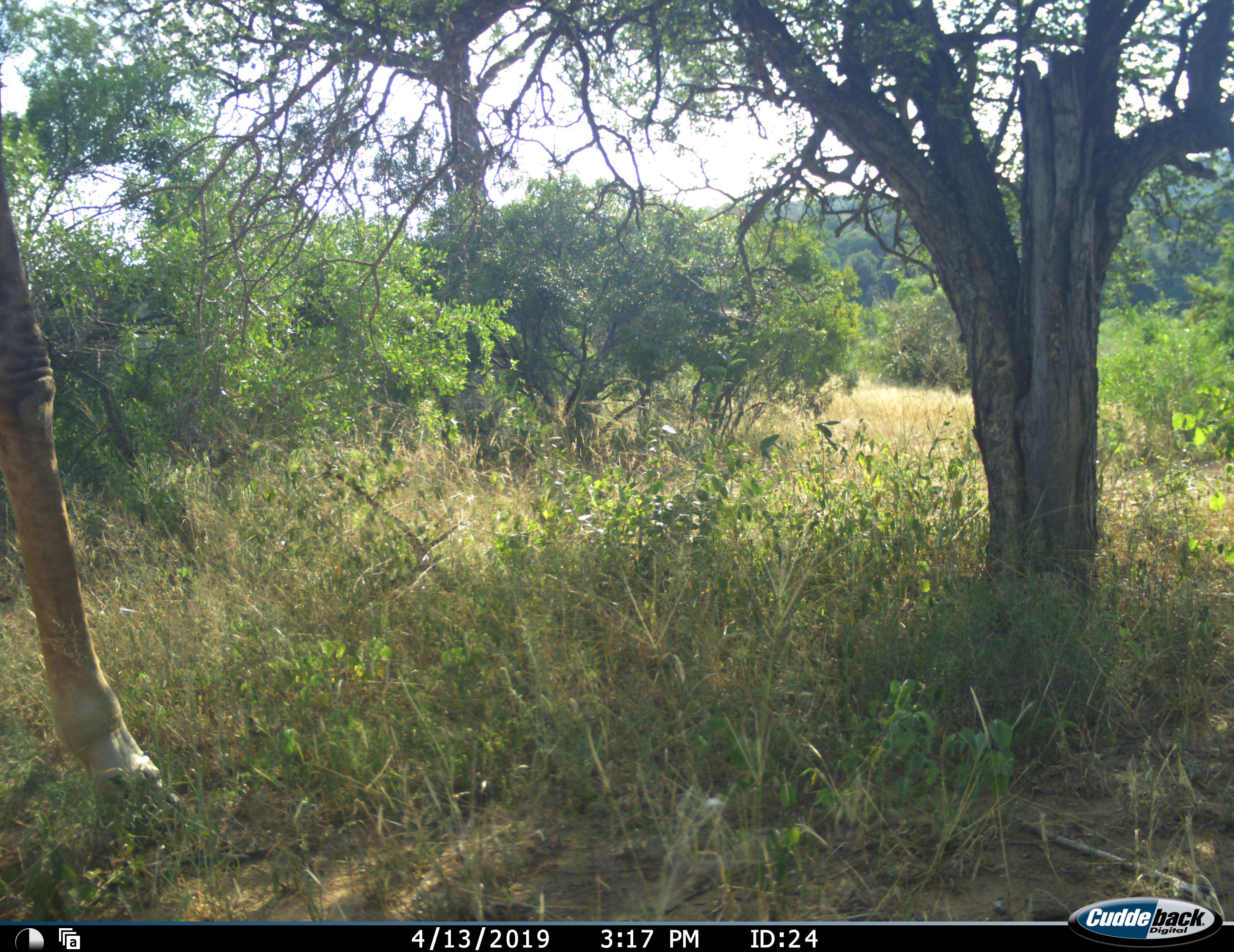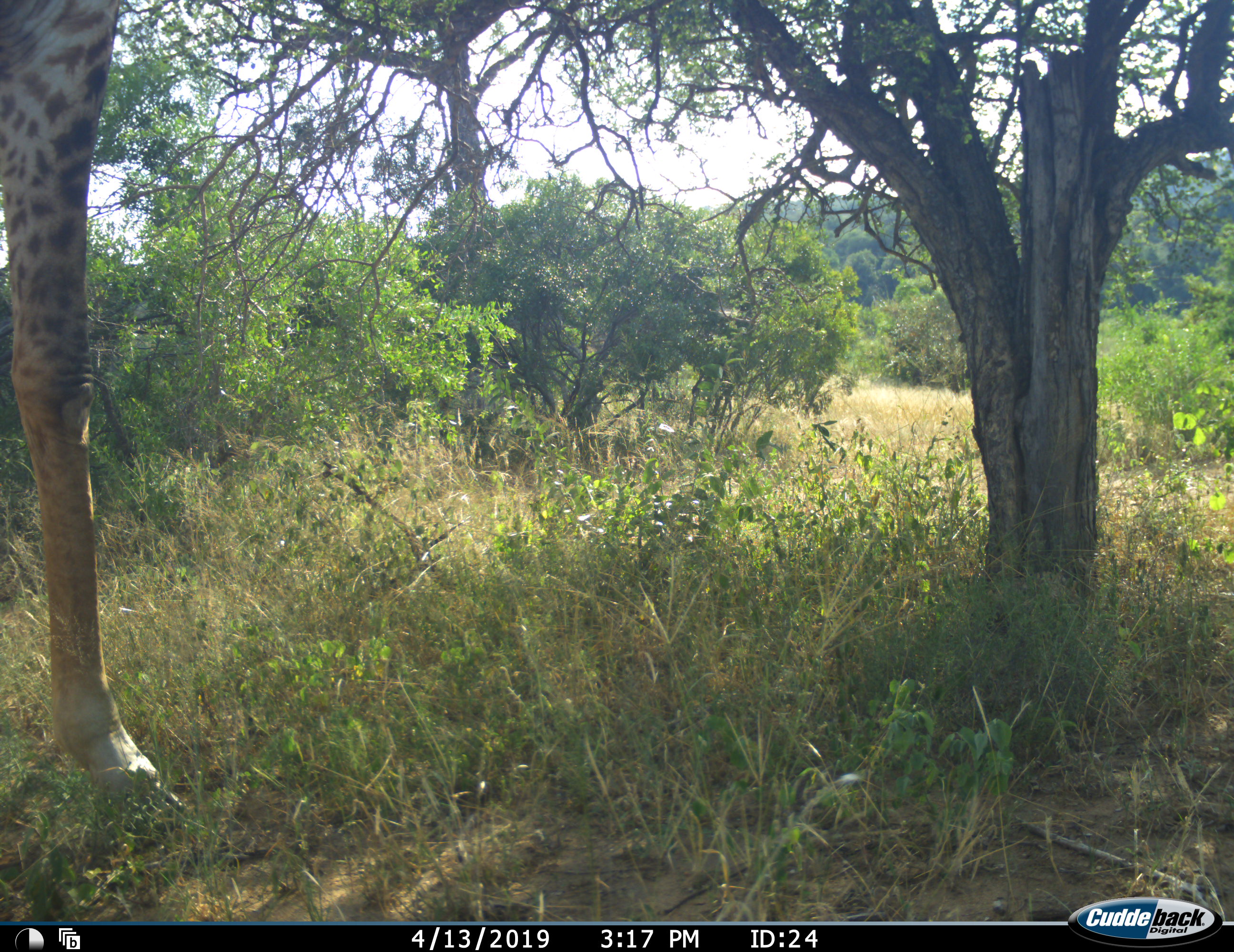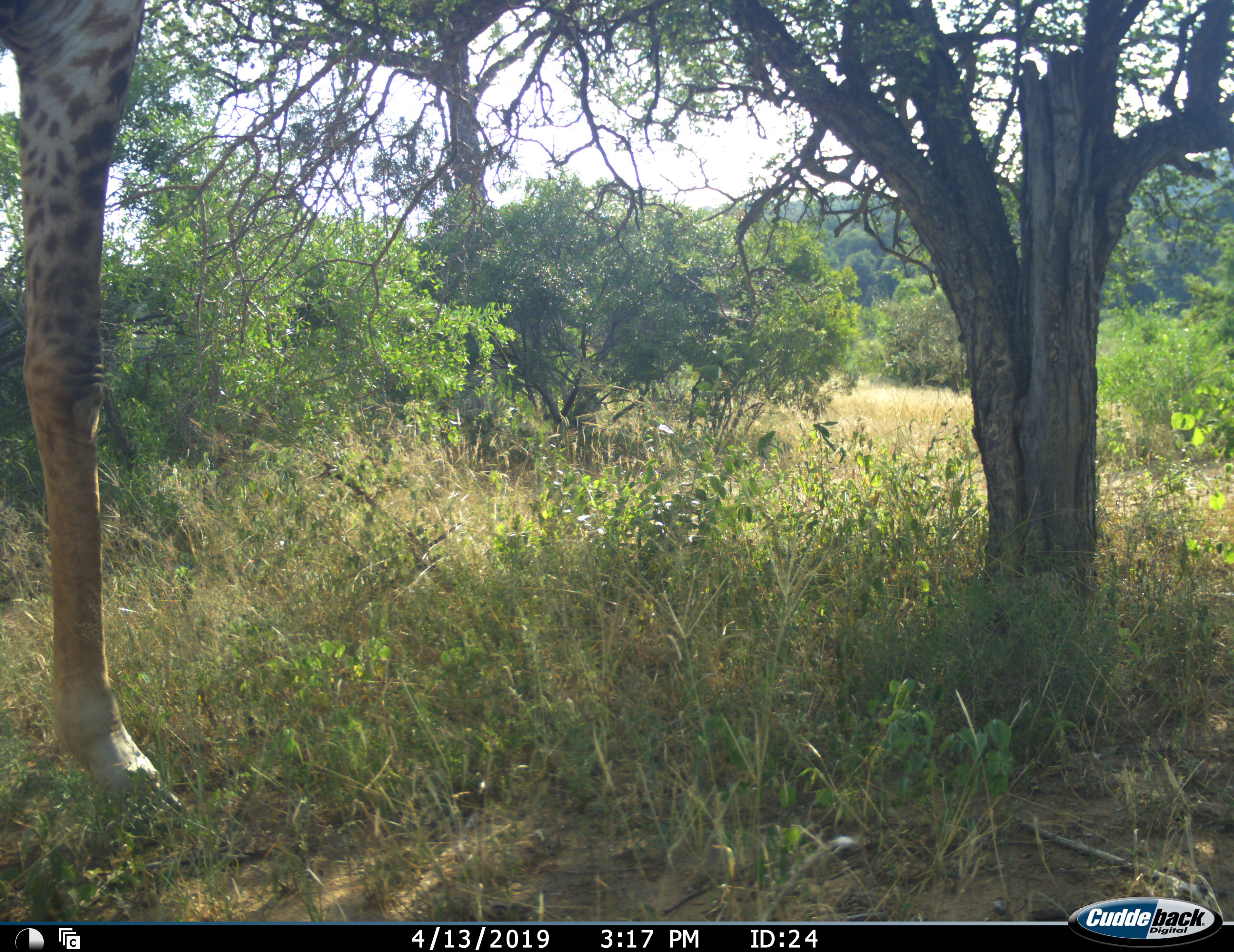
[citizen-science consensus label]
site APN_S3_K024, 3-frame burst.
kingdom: Animalia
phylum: Chordata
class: Mammalia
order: Artiodactyla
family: Giraffidae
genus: Giraffa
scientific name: Giraffa camelopardalis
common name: giraffe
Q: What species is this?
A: Giraffe (Giraffa camelopardalis).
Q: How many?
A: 1.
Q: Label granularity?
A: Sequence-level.